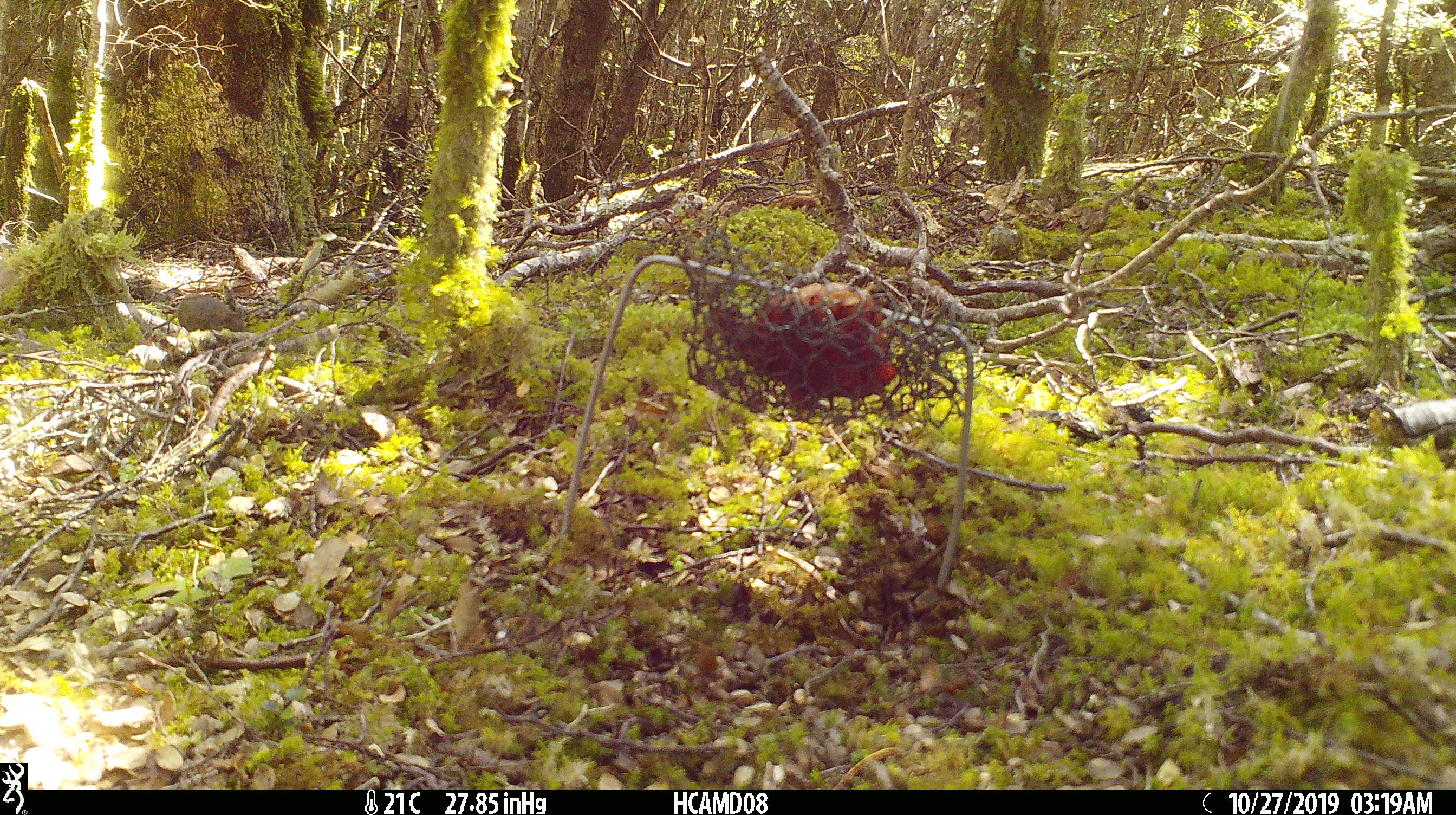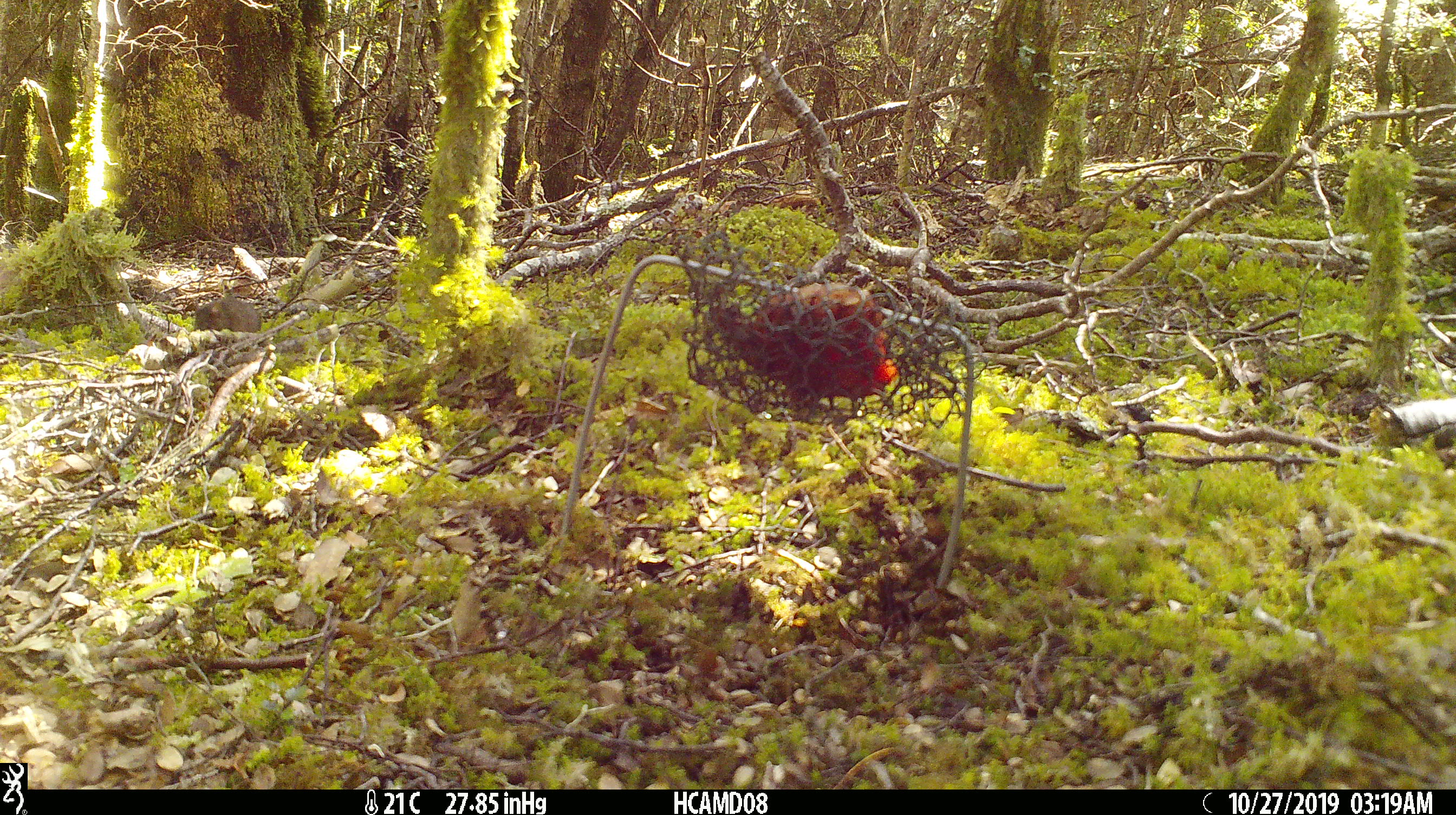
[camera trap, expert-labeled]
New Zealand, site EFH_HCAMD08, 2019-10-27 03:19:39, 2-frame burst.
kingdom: Animalia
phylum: Chordata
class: Mammalia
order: Rodentia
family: Muridae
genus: Mus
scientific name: Mus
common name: mouse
Mouse (Mus).